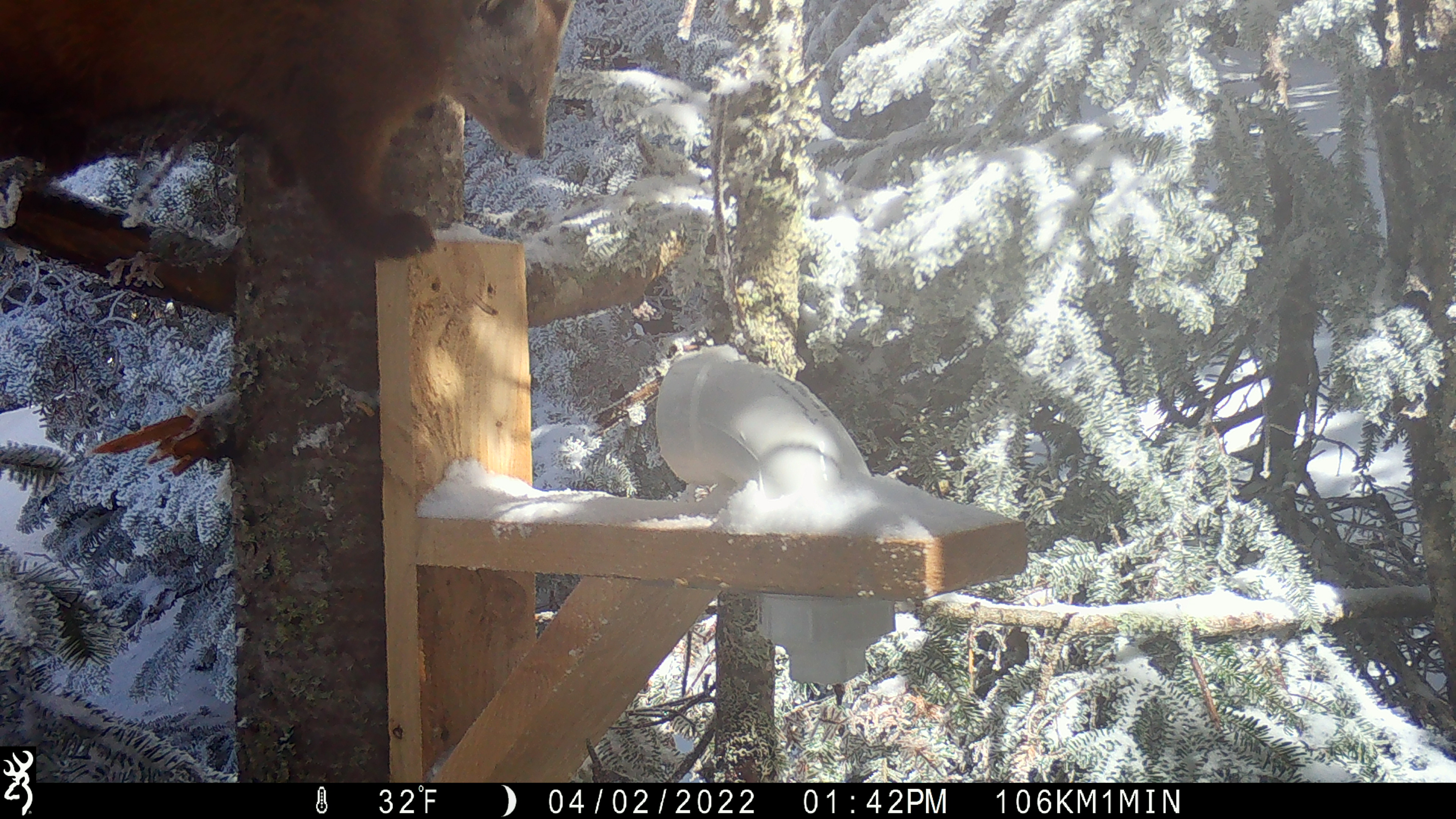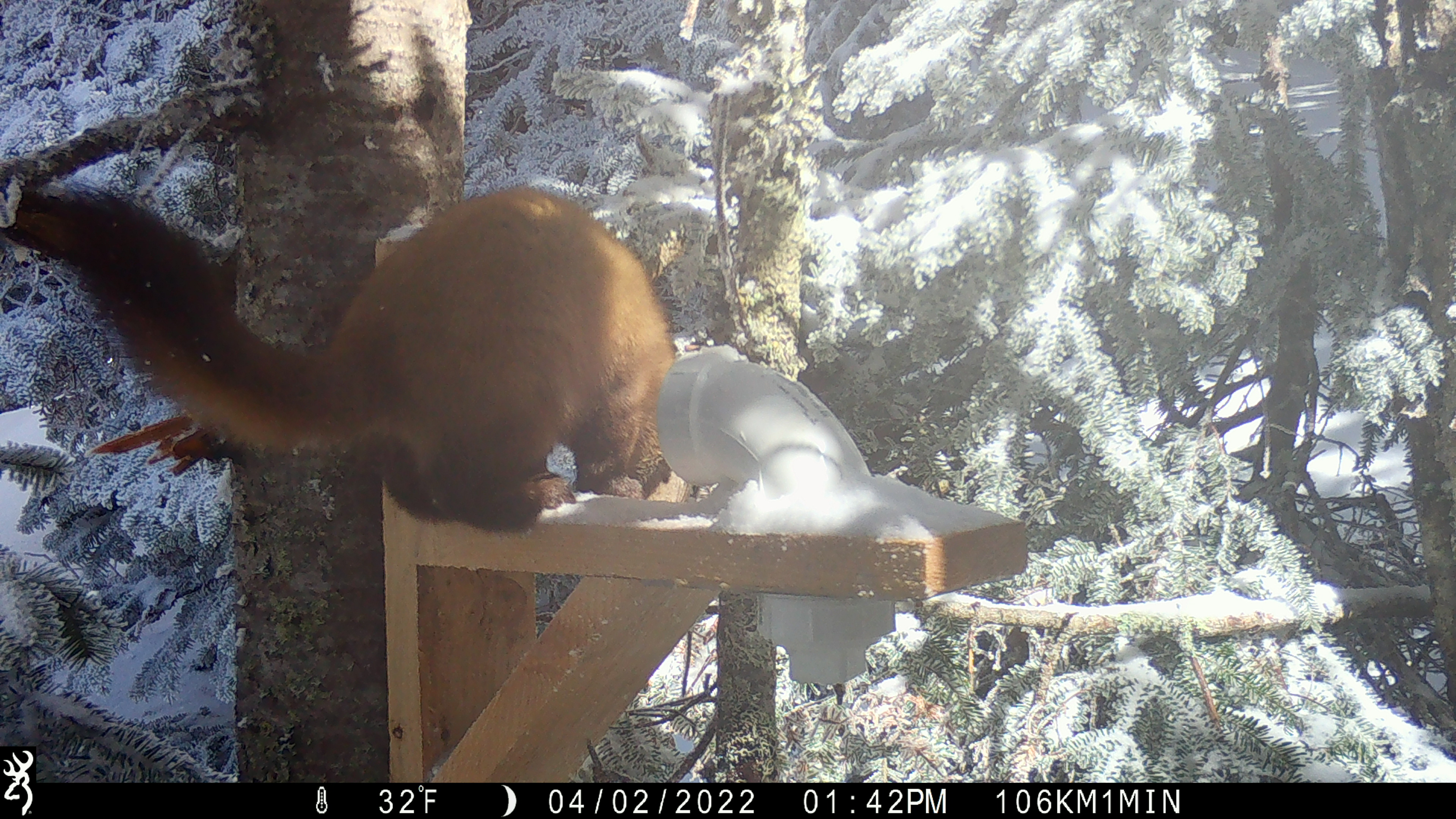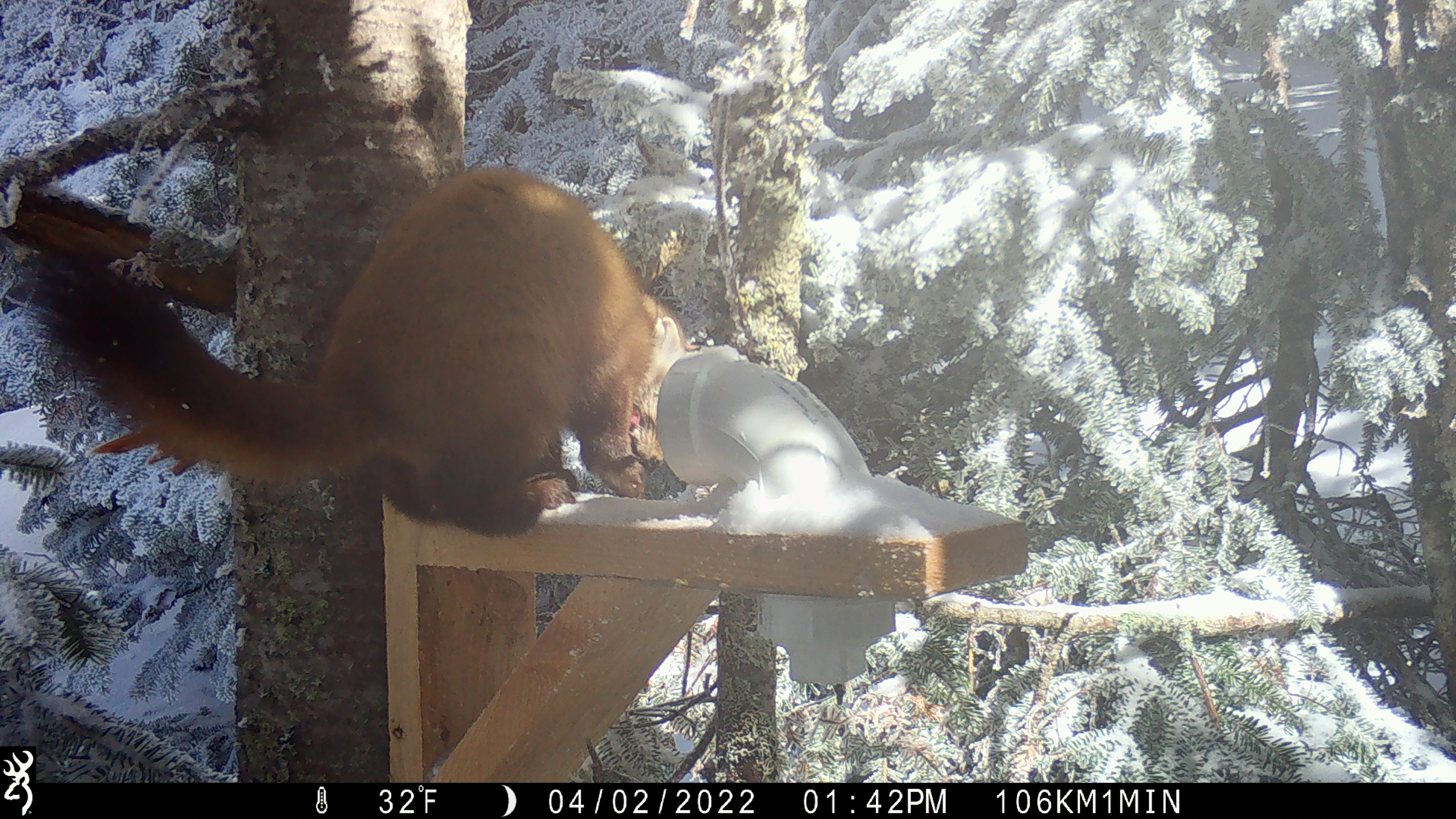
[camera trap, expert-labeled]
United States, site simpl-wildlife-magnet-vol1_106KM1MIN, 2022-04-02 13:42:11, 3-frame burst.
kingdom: Animalia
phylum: Chordata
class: Mammalia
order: Carnivora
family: Mustelidae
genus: Martes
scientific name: Martes americana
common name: american marten